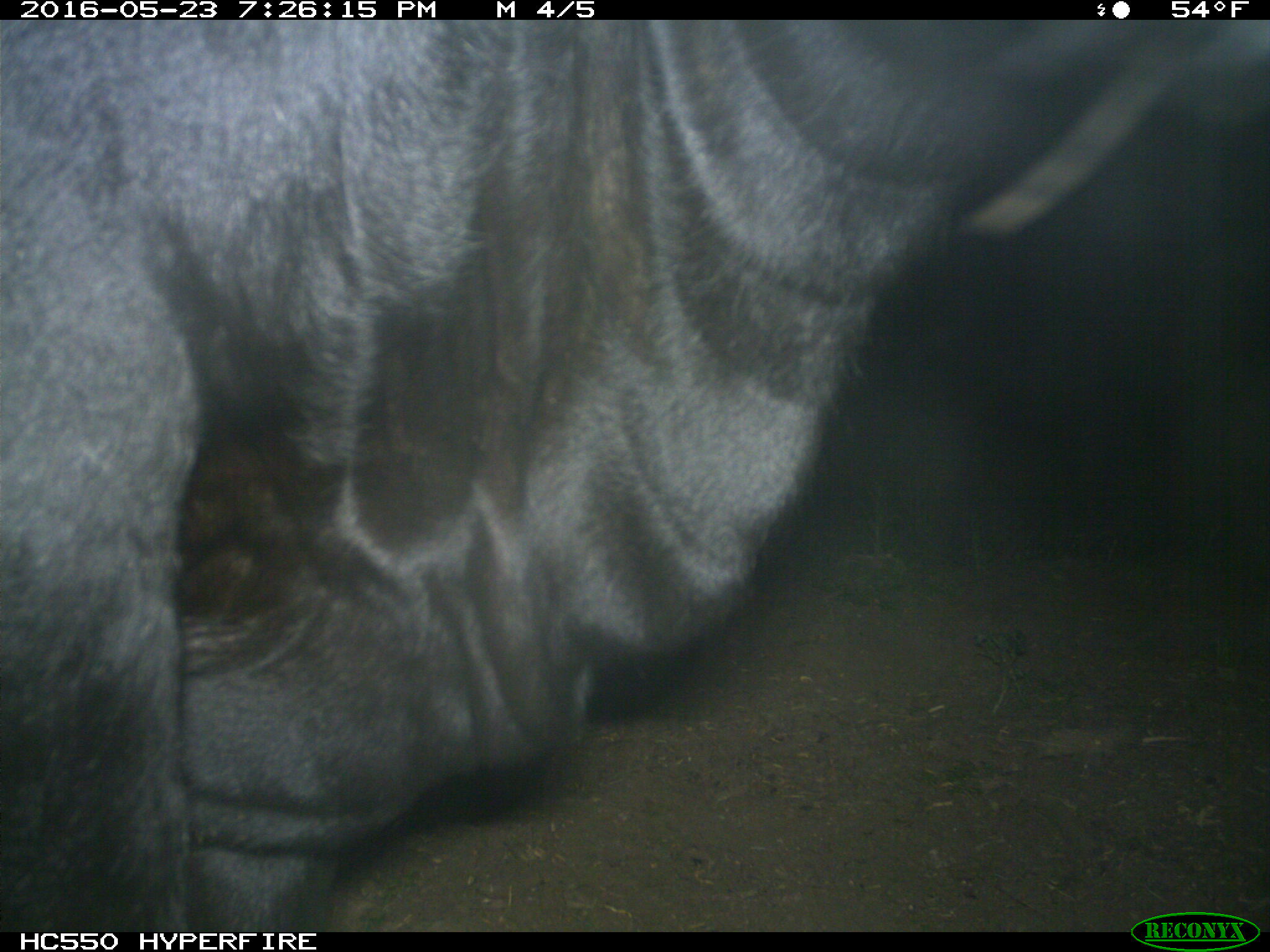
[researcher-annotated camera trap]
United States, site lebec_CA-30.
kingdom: Animalia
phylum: Chordata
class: Mammalia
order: Artiodactyla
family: Bovidae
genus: Bos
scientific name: Bos taurus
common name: domestic cow